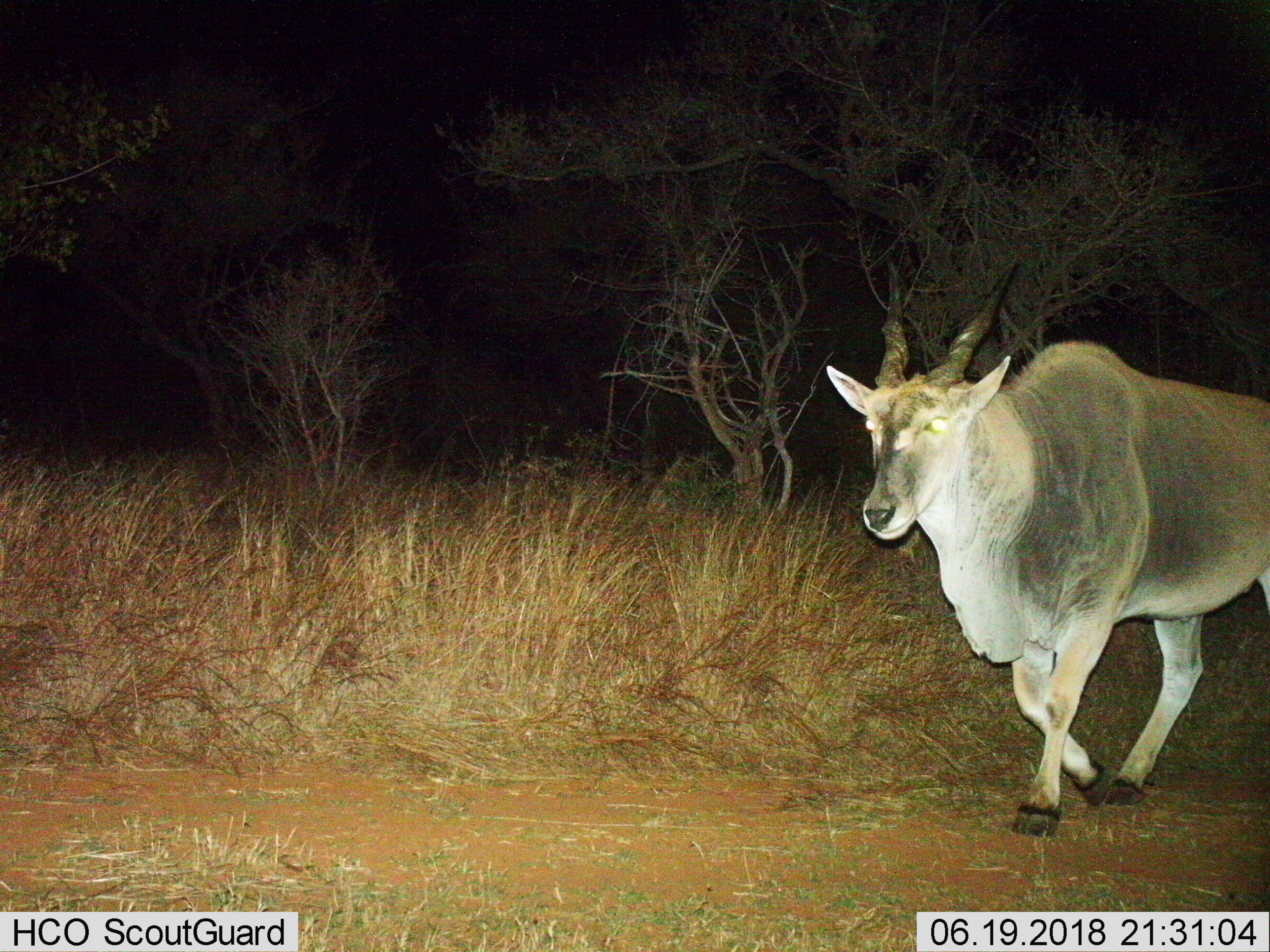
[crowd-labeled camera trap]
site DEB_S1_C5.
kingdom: Animalia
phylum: Chordata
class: Mammalia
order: Artiodactyla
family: Bovidae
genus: Tragelaphus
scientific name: Tragelaphus oryx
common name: eland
Eland (Tragelaphus oryx), count 1. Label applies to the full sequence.